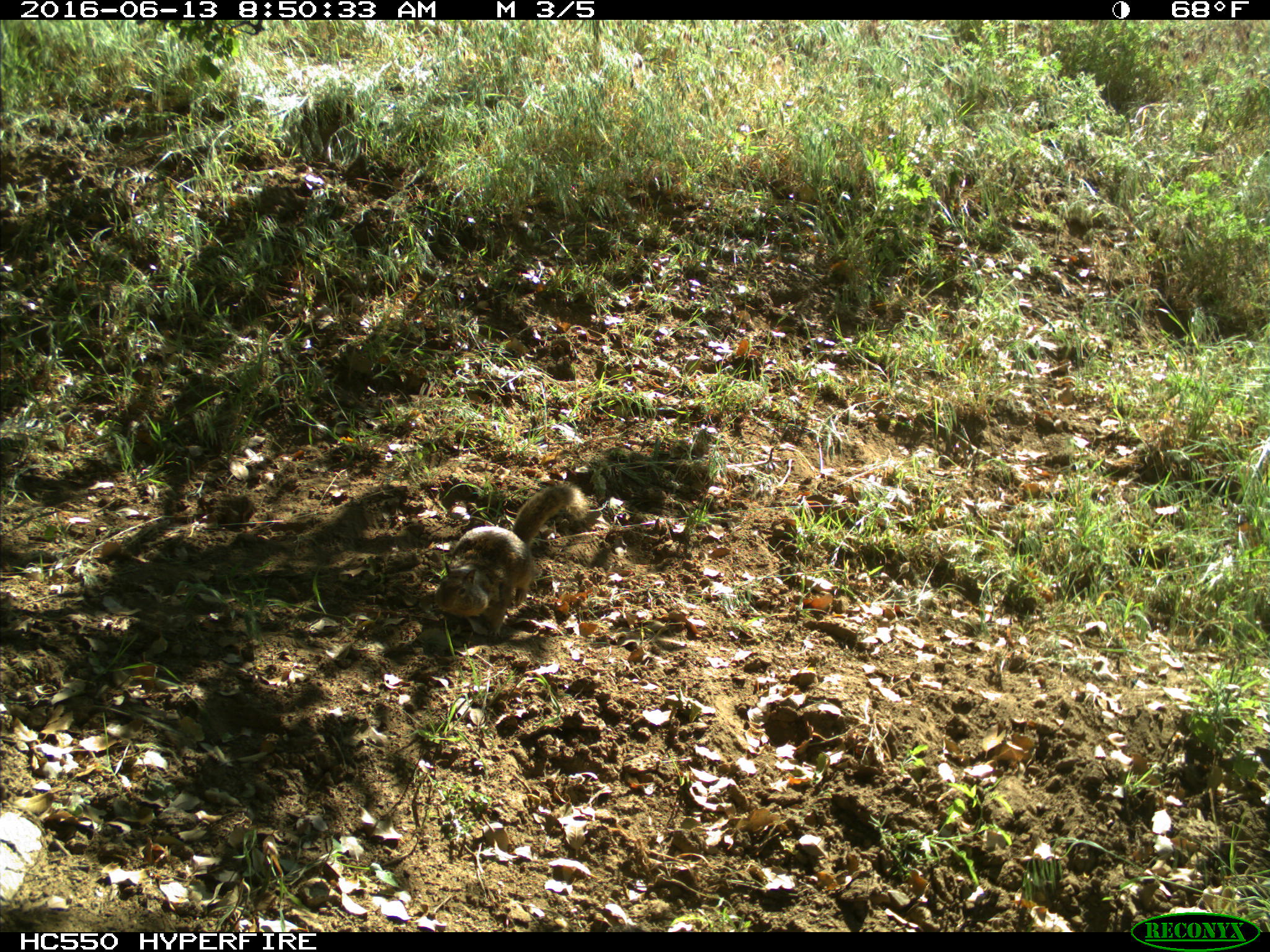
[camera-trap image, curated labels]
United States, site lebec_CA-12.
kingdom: Animalia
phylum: Chordata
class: Mammalia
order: Rodentia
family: Sciuridae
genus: Otospermophilus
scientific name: Otospermophilus beecheyi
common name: california ground squirrel